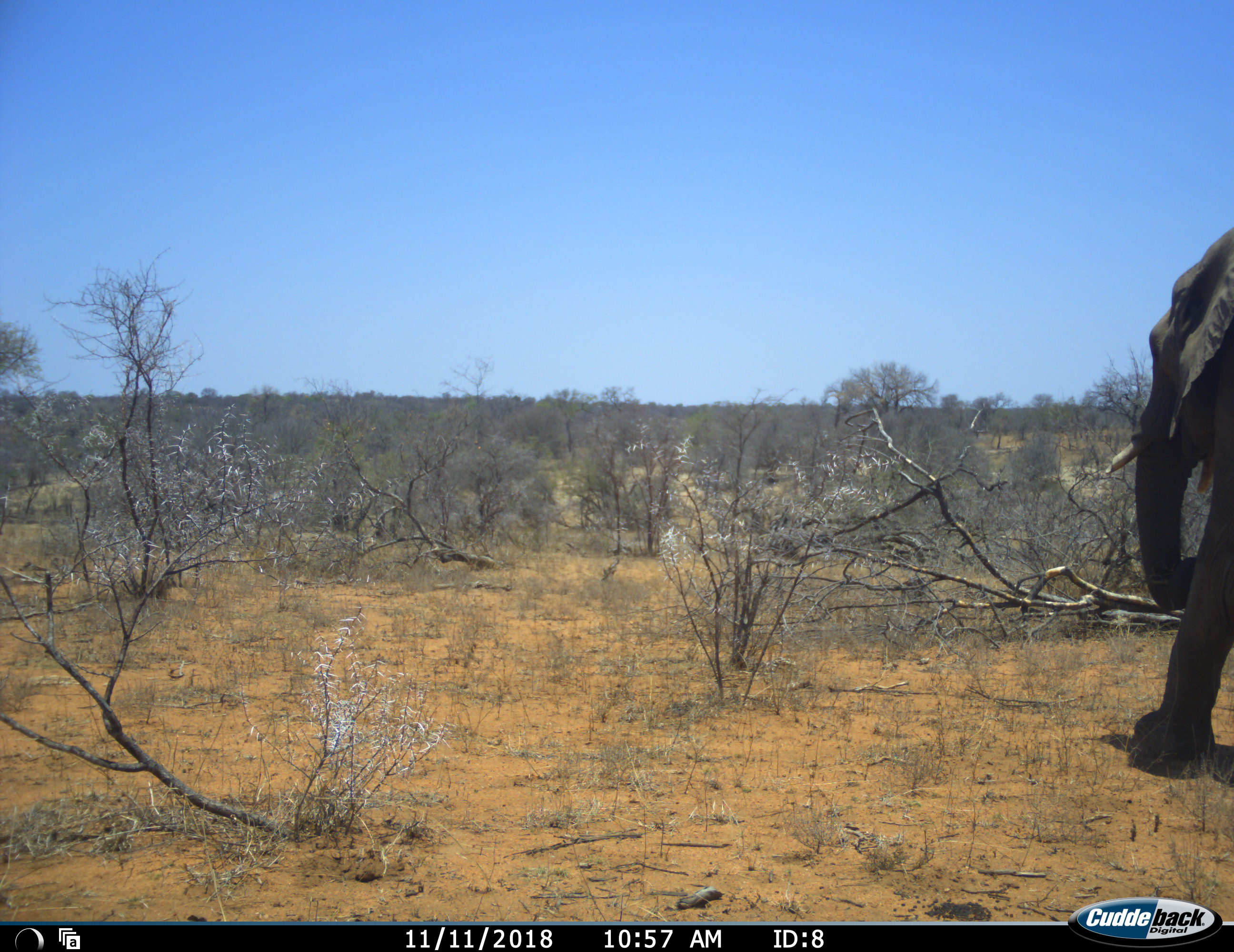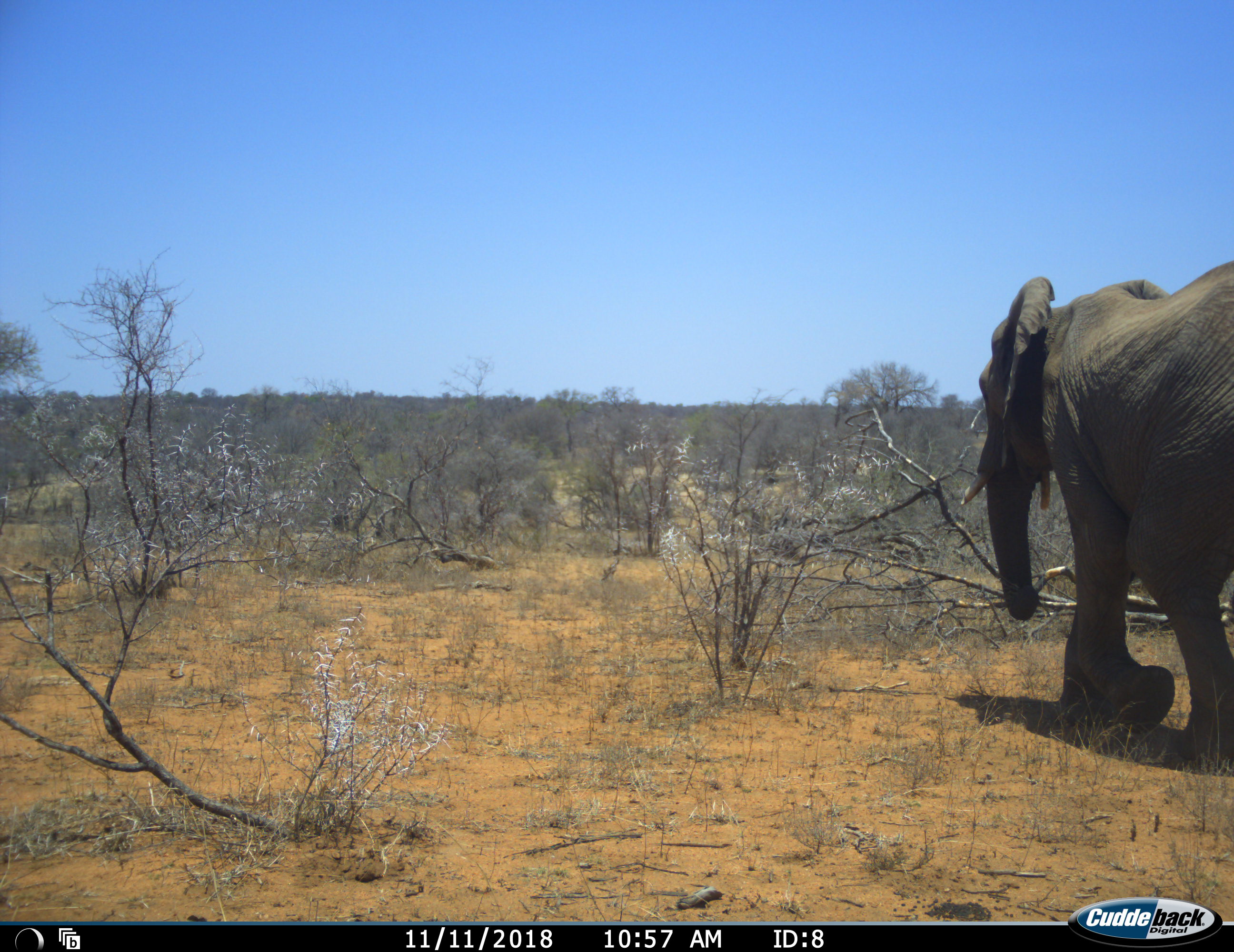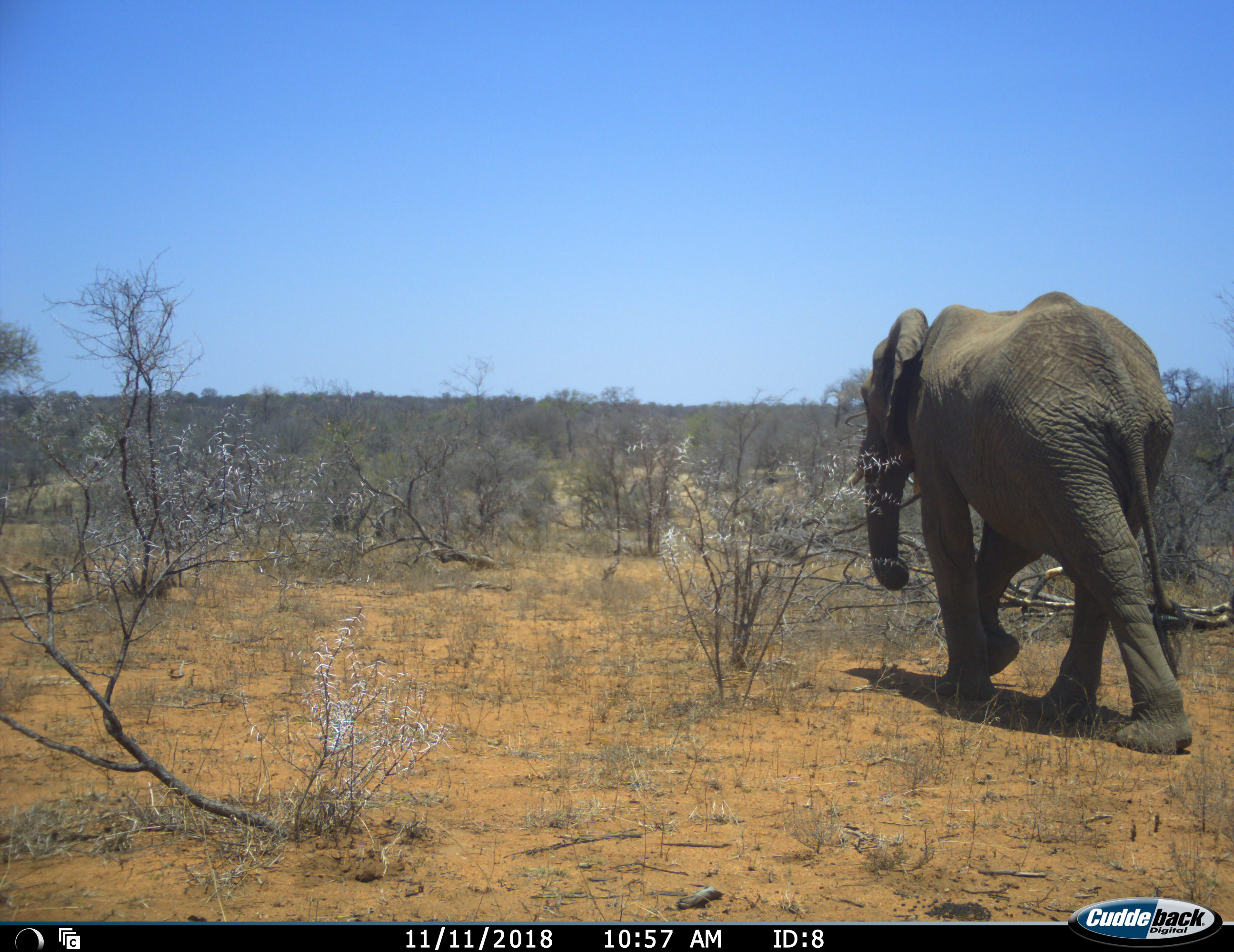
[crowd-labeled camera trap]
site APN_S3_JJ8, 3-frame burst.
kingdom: Animalia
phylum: Chordata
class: Mammalia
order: Proboscidea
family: Elephantidae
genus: Loxodonta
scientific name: Loxodonta africana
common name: african bush elephant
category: elephant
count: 1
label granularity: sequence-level